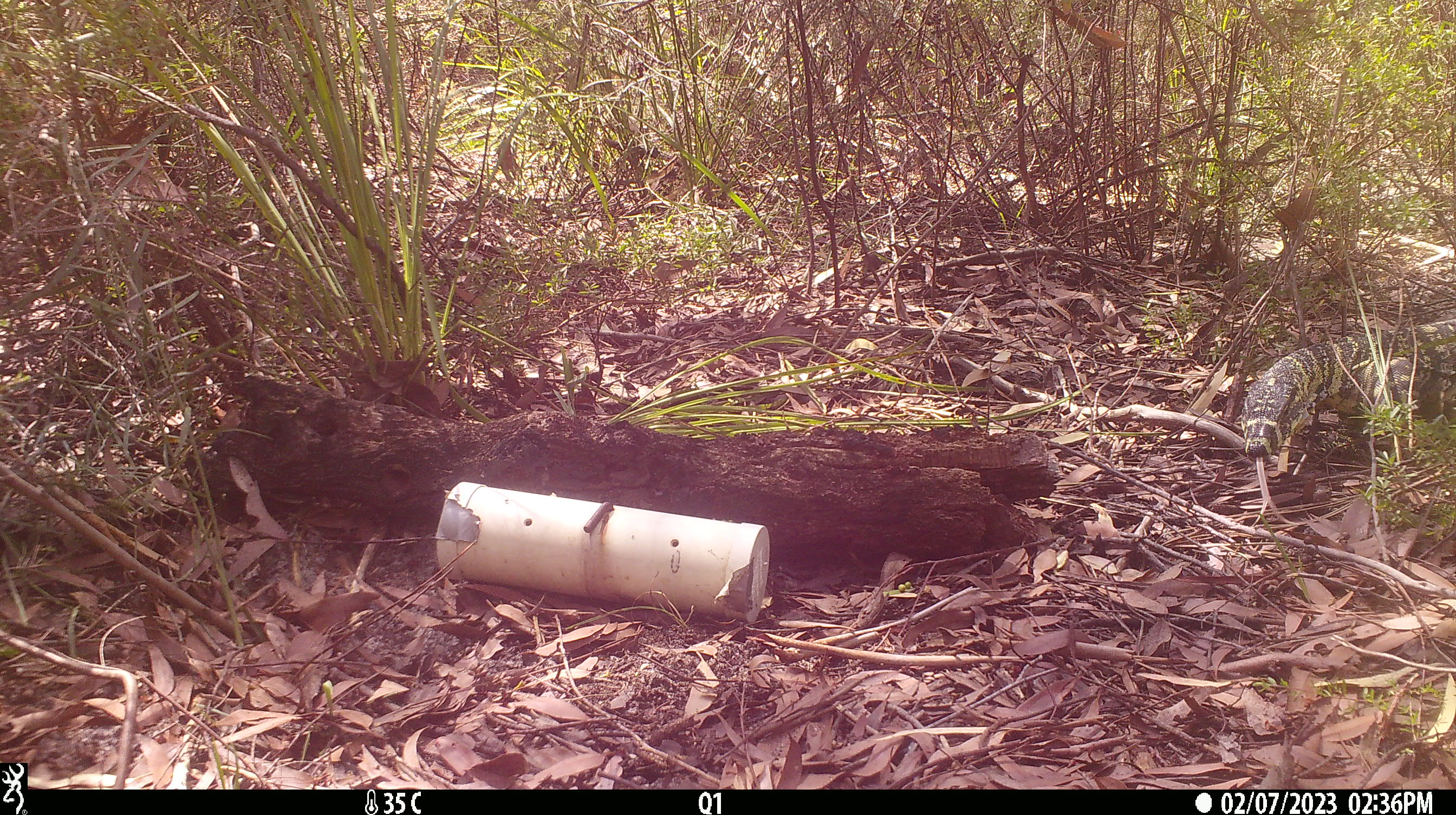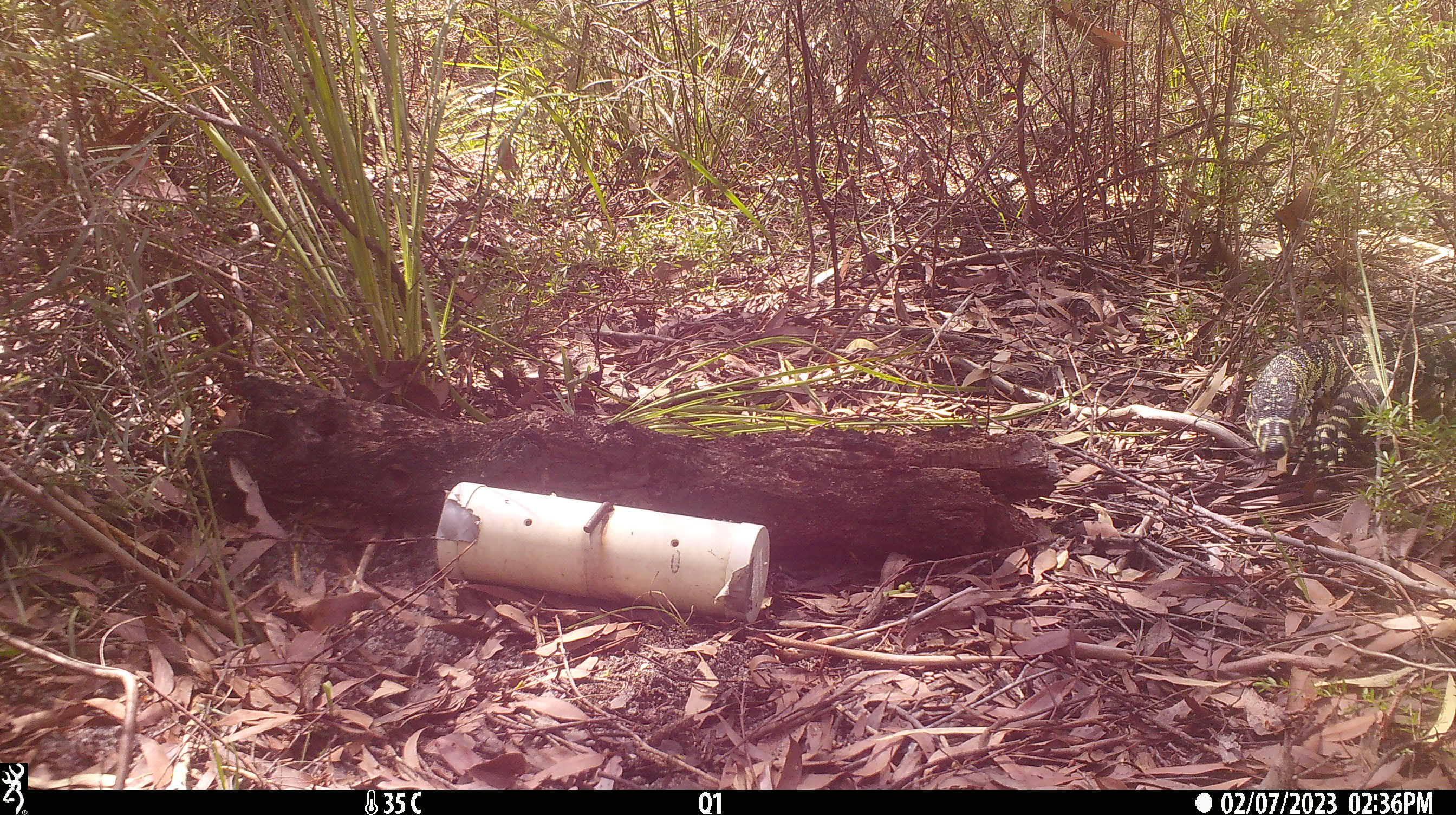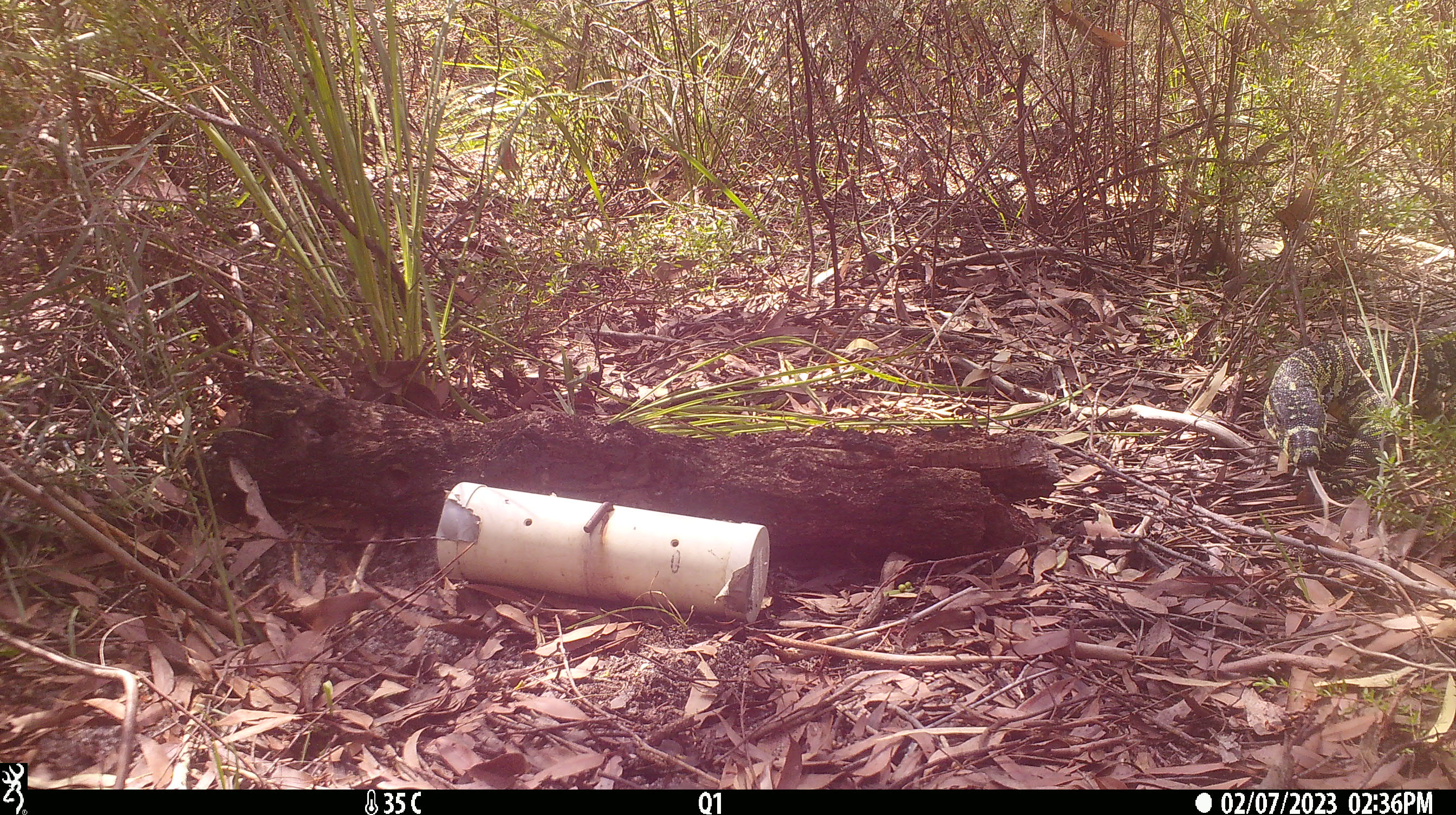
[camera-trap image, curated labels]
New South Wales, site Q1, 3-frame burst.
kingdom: Animalia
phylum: Chordata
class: Reptilia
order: Squamata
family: Varanidae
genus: Varanus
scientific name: Varanus varius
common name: lace monitor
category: goanna